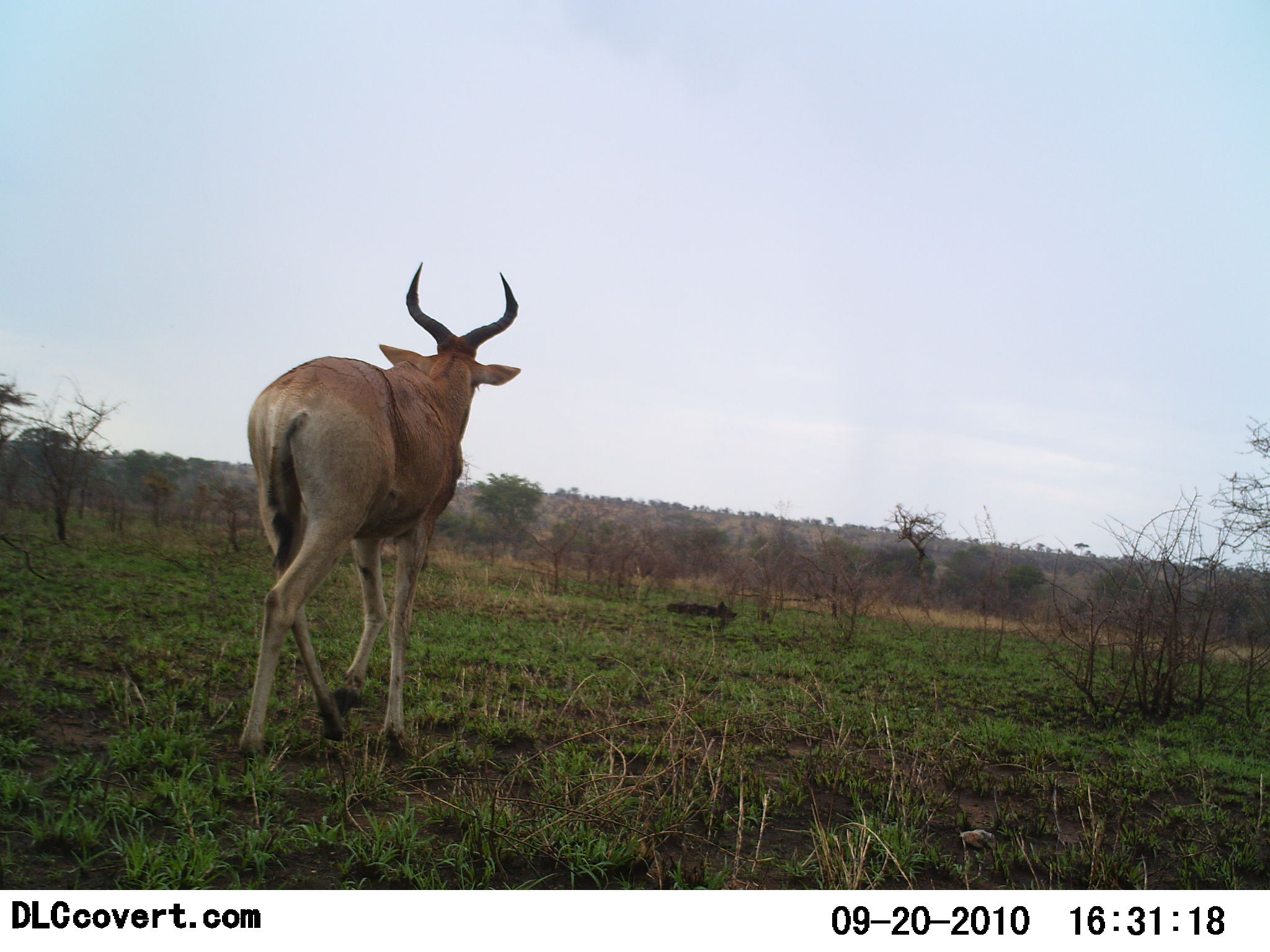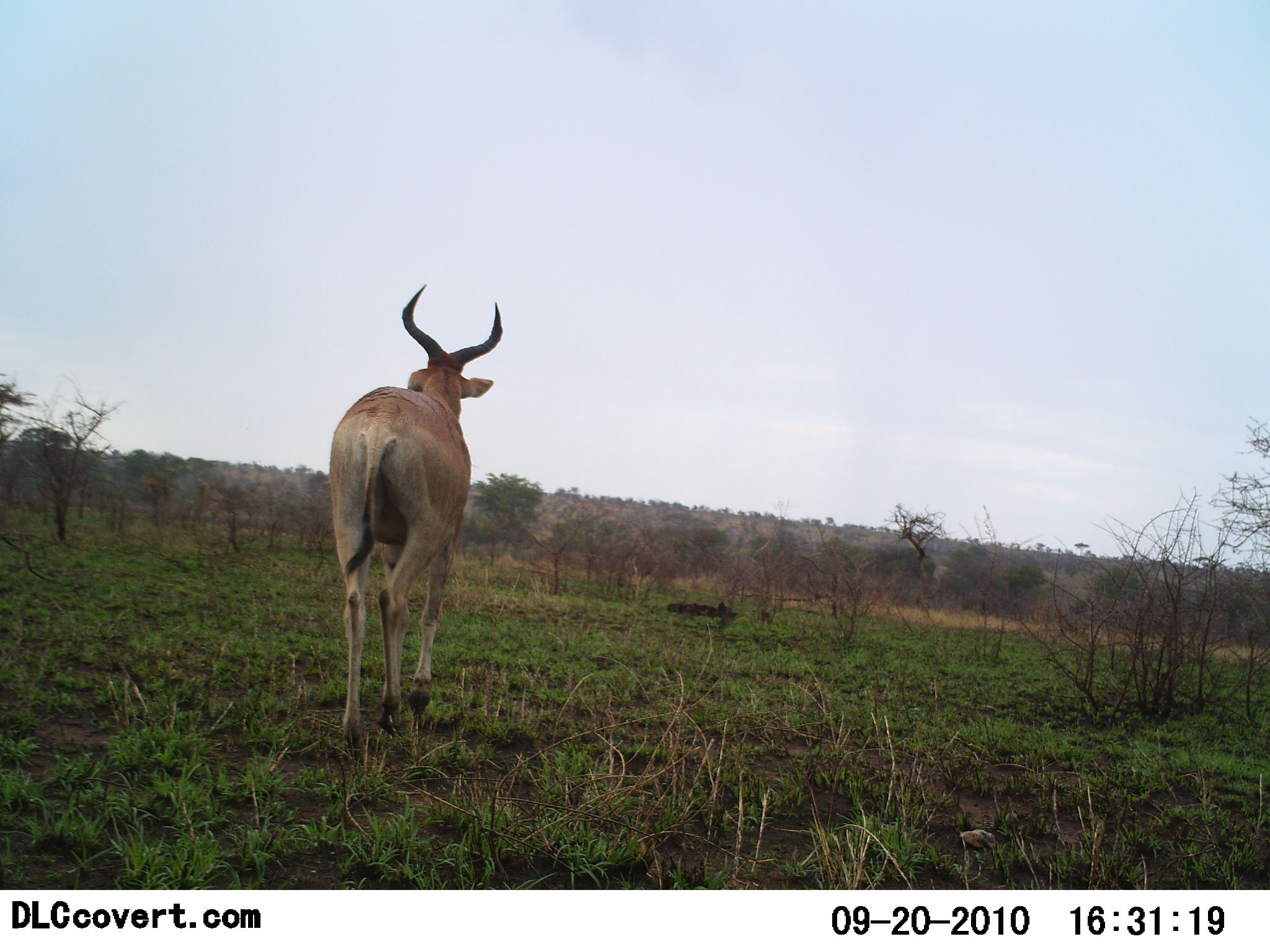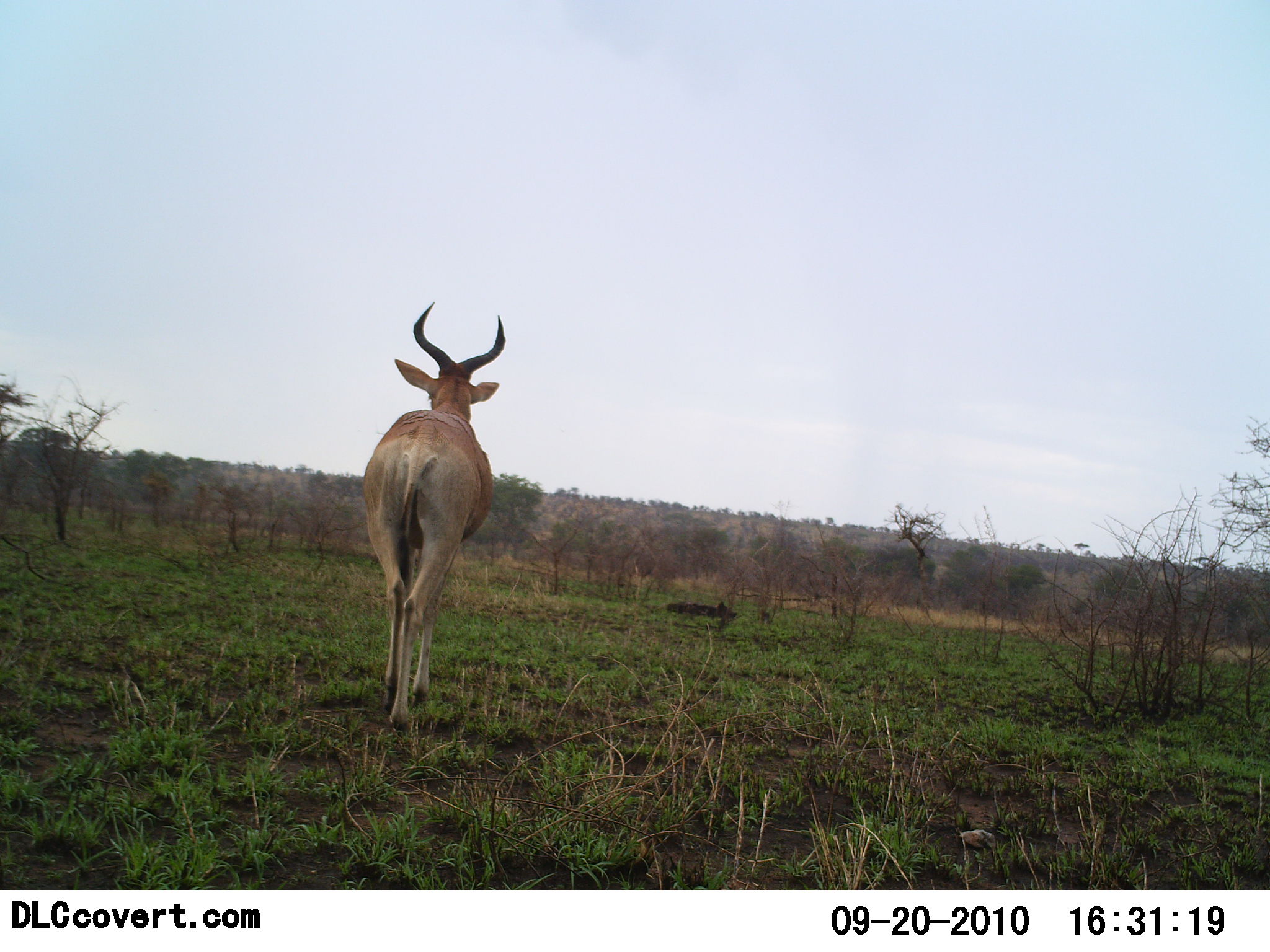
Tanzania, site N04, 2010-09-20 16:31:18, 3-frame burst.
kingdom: Animalia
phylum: Chordata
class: Mammalia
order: Artiodactyla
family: Bovidae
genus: Alcelaphus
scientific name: Alcelaphus buselaphus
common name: hartebeest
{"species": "hartebeest (Alcelaphus buselaphus)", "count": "1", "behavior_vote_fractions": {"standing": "0%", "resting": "0%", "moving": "100%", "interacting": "0%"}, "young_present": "0%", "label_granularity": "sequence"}